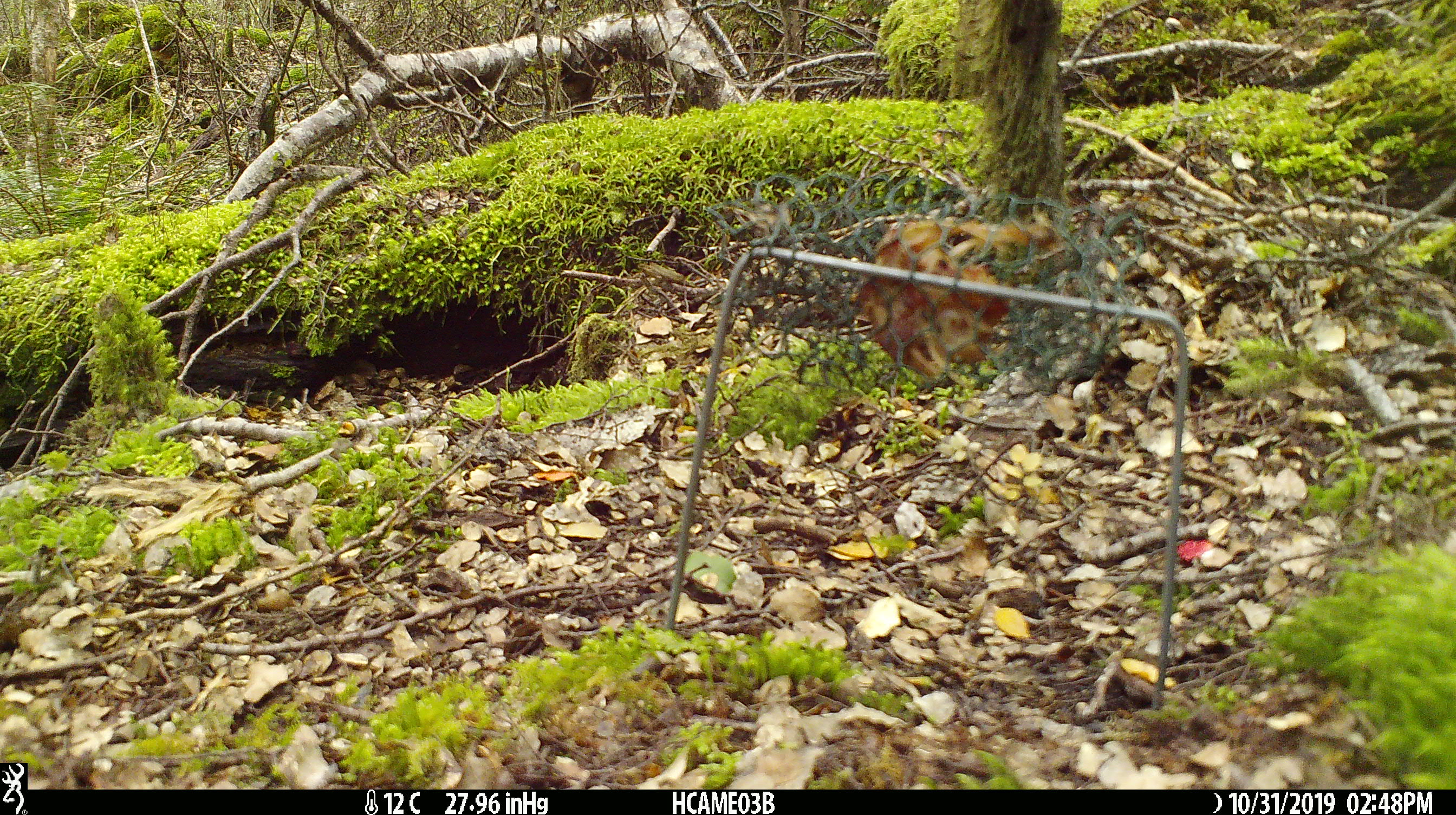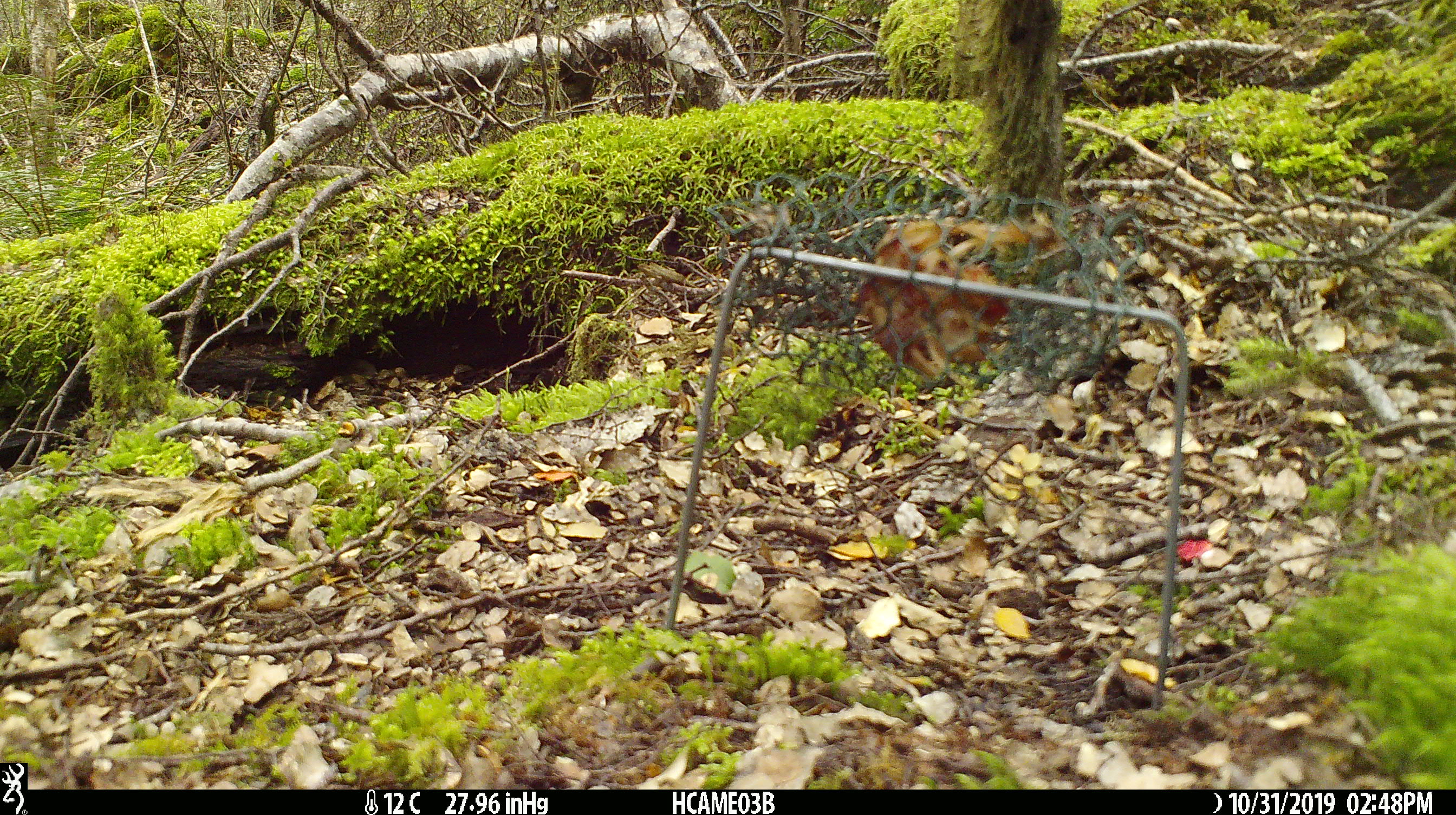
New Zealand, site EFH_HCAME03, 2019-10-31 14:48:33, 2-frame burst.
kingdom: Animalia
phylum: Chordata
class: Mammalia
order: Rodentia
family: Muridae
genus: Mus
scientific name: Mus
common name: mouse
Mouse (Mus).